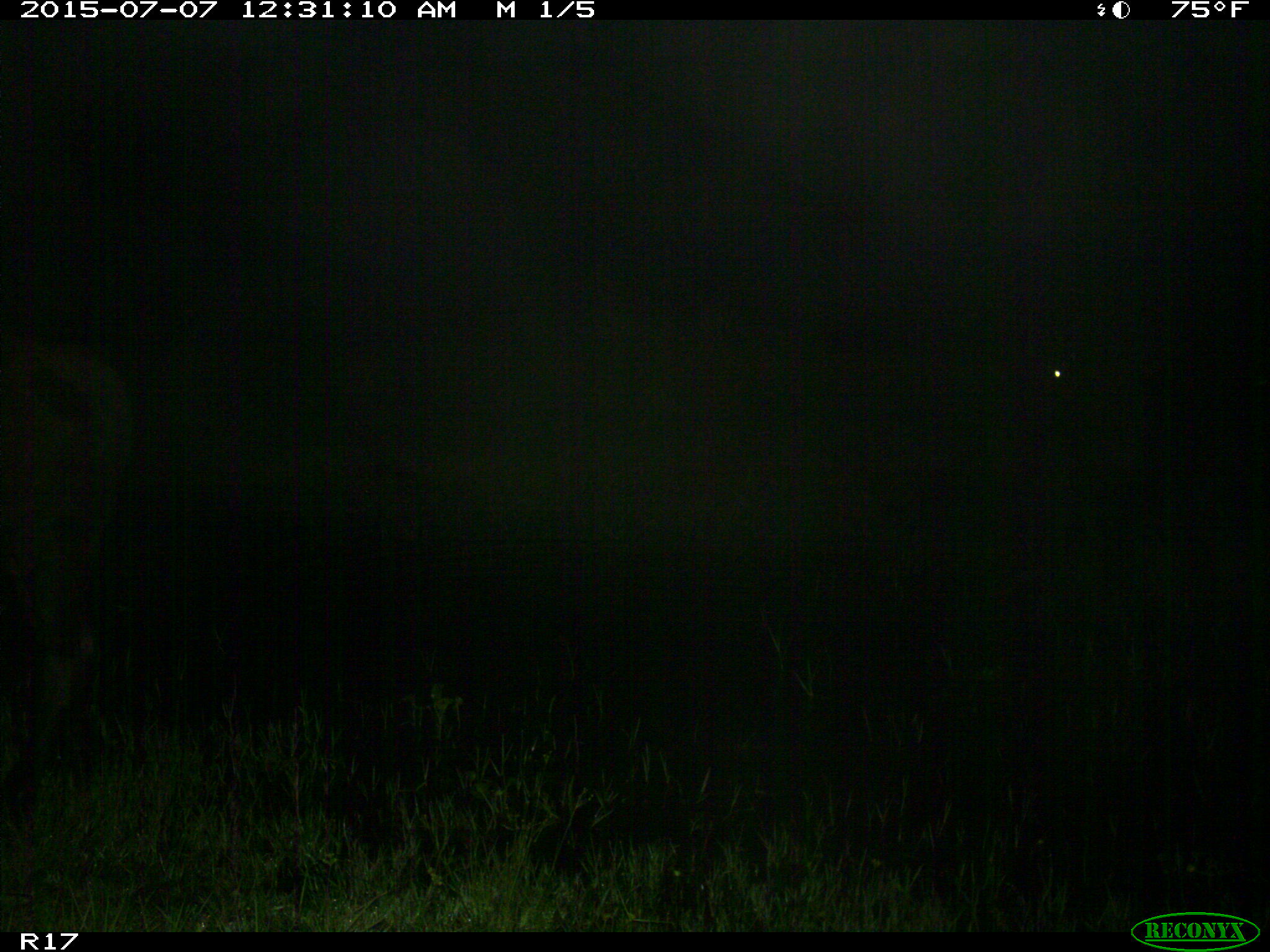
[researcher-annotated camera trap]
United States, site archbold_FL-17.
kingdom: Animalia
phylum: Chordata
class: Mammalia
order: Artiodactyla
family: Bovidae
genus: Bos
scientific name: Bos taurus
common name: domestic cow